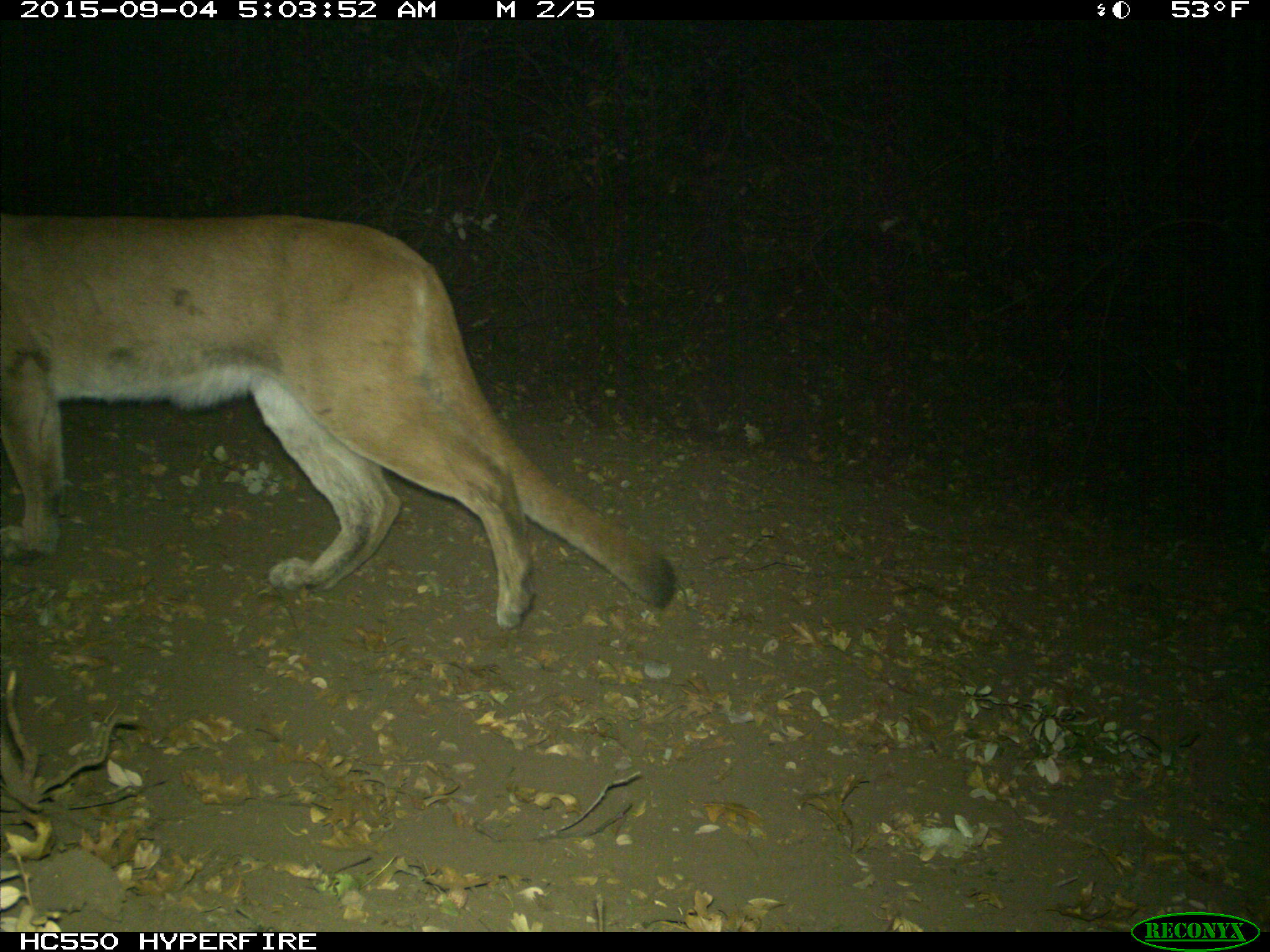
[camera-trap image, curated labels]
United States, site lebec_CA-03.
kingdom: Animalia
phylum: Chordata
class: Mammalia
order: Carnivora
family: Felidae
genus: Puma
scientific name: Puma concolor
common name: mountain lion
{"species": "Puma concolor (mountain lion)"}